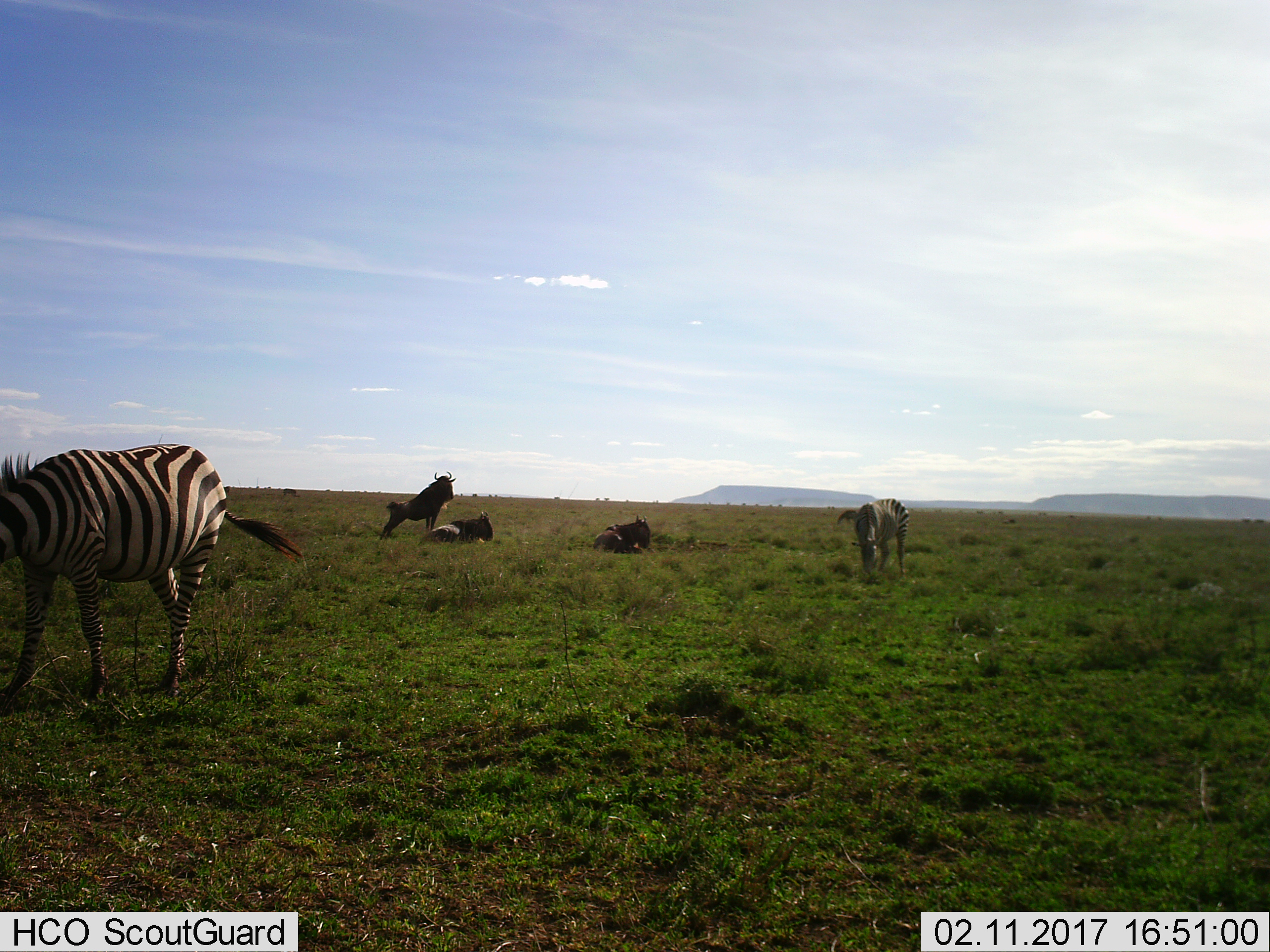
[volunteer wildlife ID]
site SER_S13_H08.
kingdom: Animalia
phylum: Chordata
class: Mammalia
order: Artiodactyla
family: Bovidae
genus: Connochaetes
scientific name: Connochaetes taurinus taurinus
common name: blue wildebeest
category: wildebeestblue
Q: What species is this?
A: Wildebeestblue (blue wildebeest) (Connochaetes taurinus taurinus).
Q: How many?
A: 3.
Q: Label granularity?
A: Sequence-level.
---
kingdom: Animalia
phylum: Chordata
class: Mammalia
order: Perissodactyla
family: Equidae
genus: Equus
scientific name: Equus quagga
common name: plains zebra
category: zebraplains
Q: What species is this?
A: Zebraplains (plains zebra) (Equus quagga).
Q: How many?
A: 2.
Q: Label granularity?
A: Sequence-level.